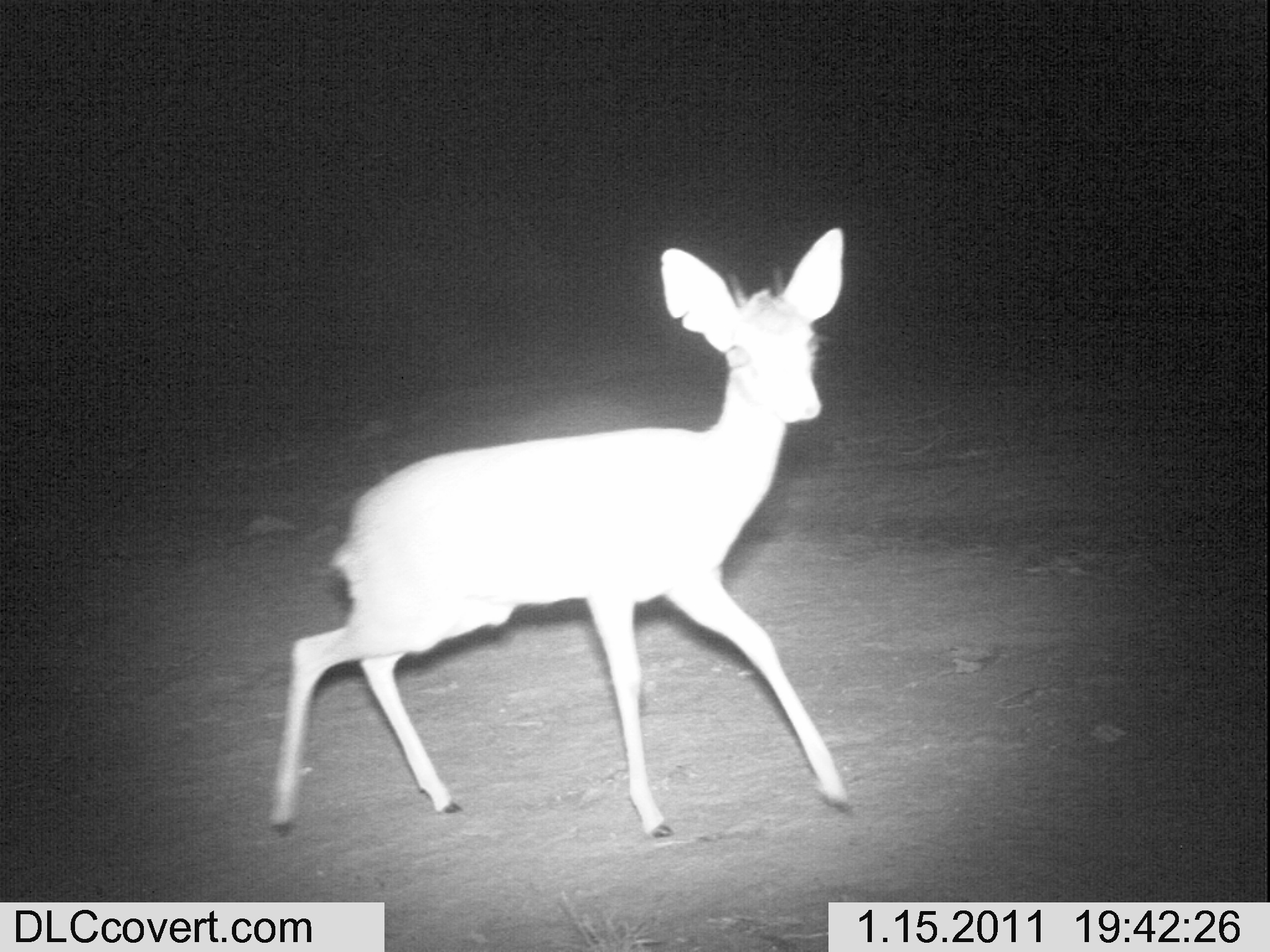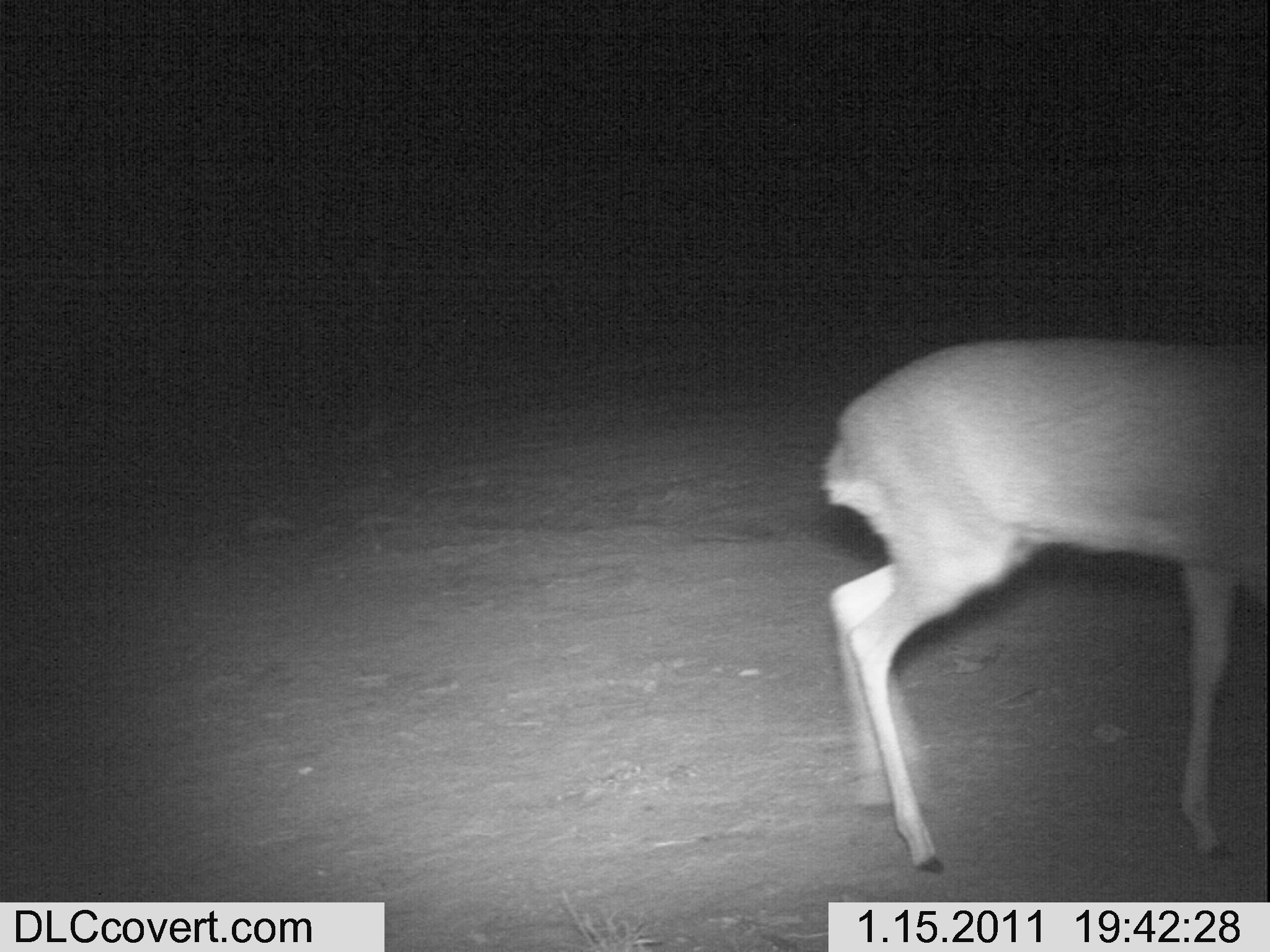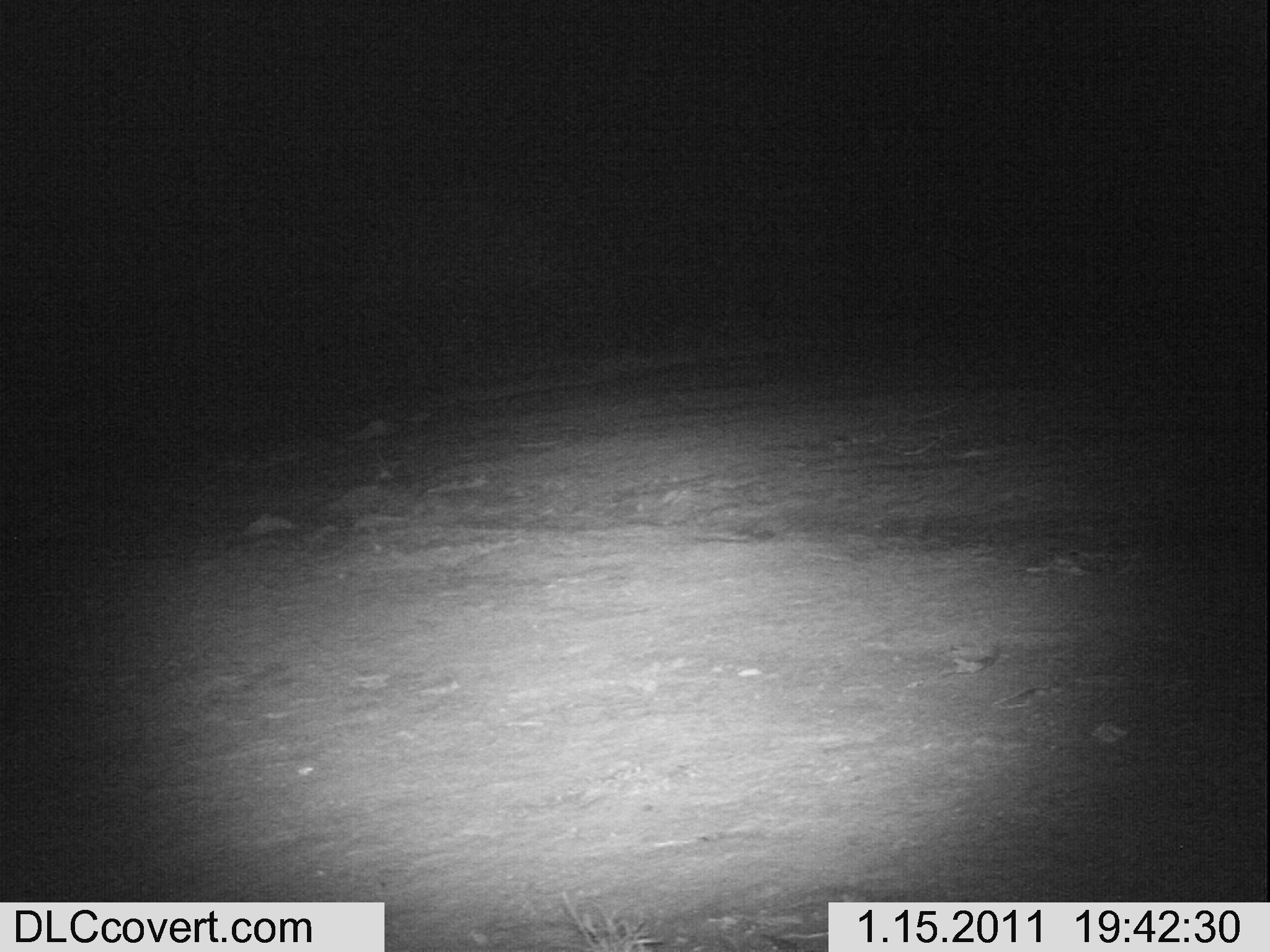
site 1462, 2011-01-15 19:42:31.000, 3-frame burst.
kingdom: Animalia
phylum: Chordata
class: Mammalia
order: Artiodactyla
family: Bovidae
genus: Madoqua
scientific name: Madoqua guentheri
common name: günther's dik-dik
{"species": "Madoqua guentheri (günther's dik-dik)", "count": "1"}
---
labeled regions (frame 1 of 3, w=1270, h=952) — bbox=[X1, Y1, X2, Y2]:
madoqua guentheri: bbox=[265, 227, 859, 838]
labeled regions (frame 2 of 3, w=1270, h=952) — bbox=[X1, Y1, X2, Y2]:
madoqua guentheri: bbox=[817, 330, 1270, 873]